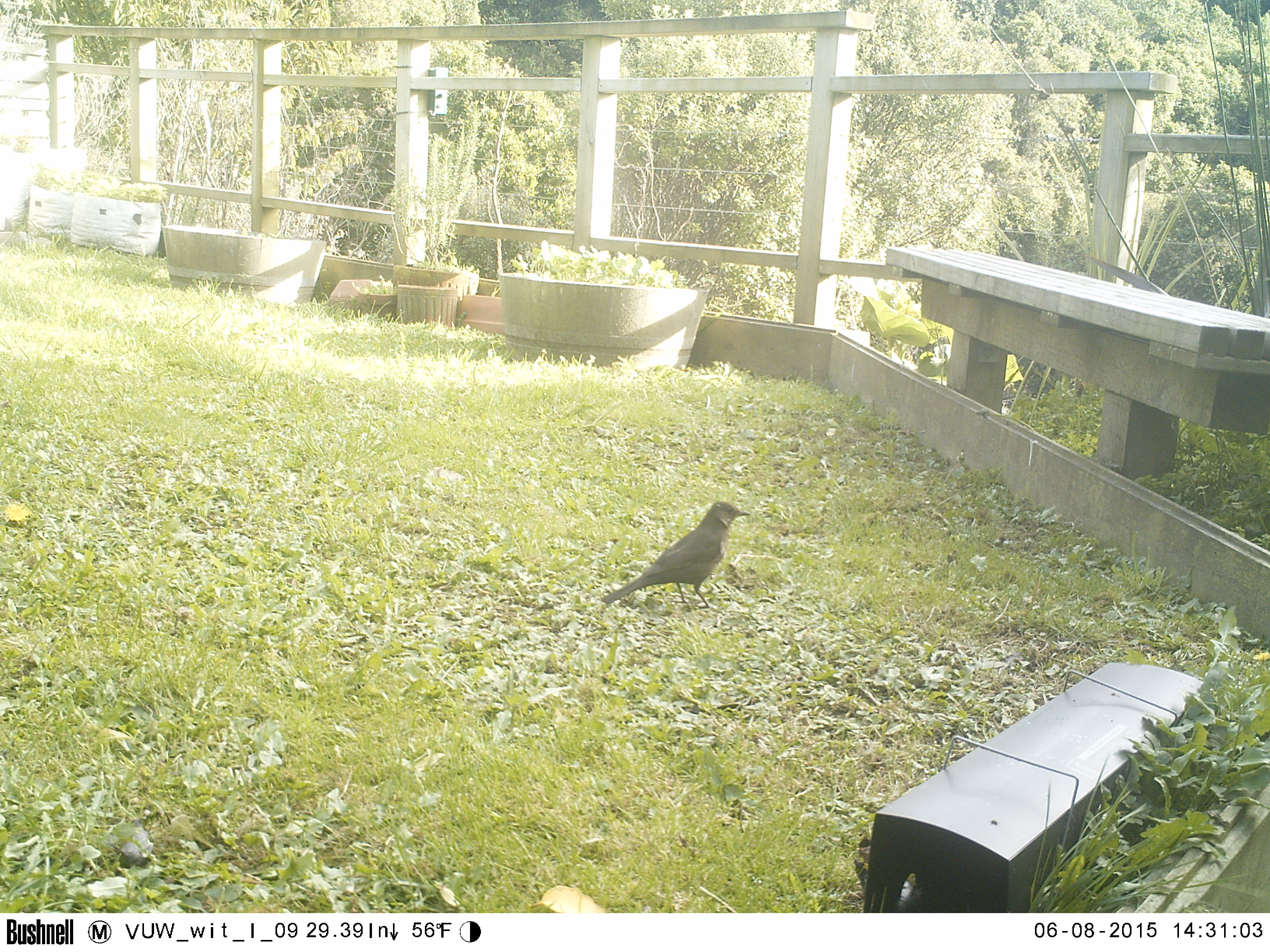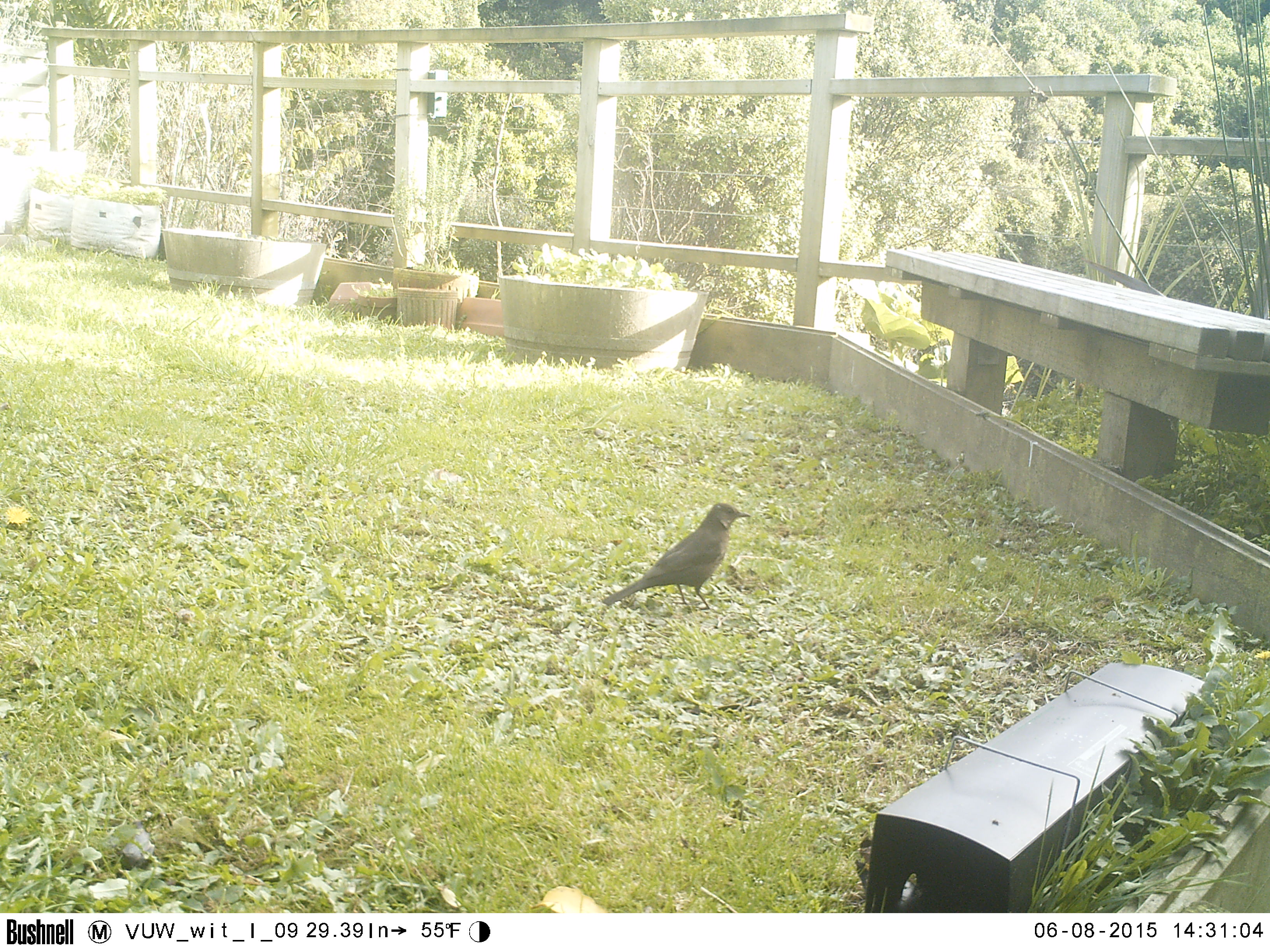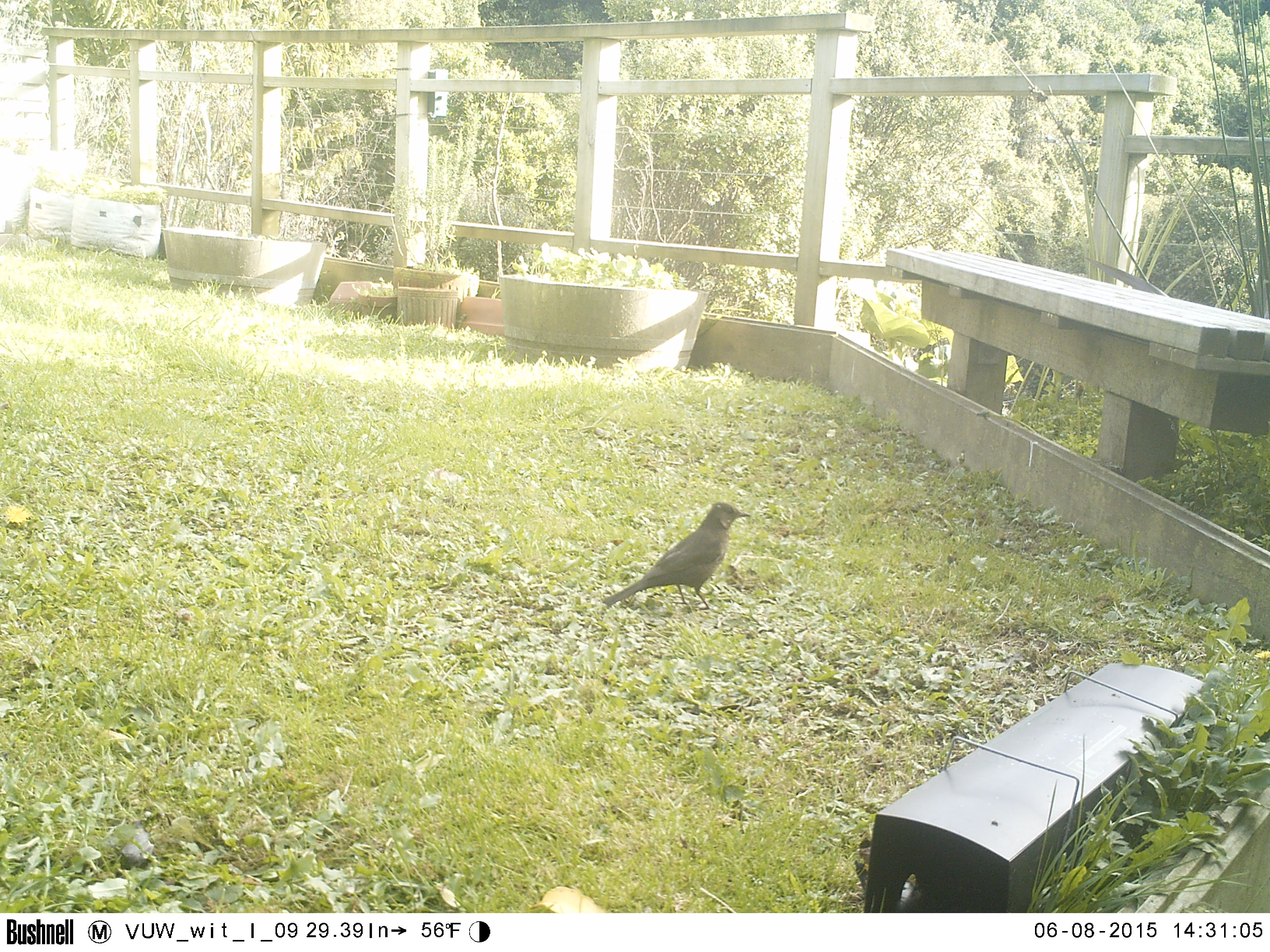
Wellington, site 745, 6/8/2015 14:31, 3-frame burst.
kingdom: Animalia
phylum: Chordata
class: Aves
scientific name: Aves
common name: bird